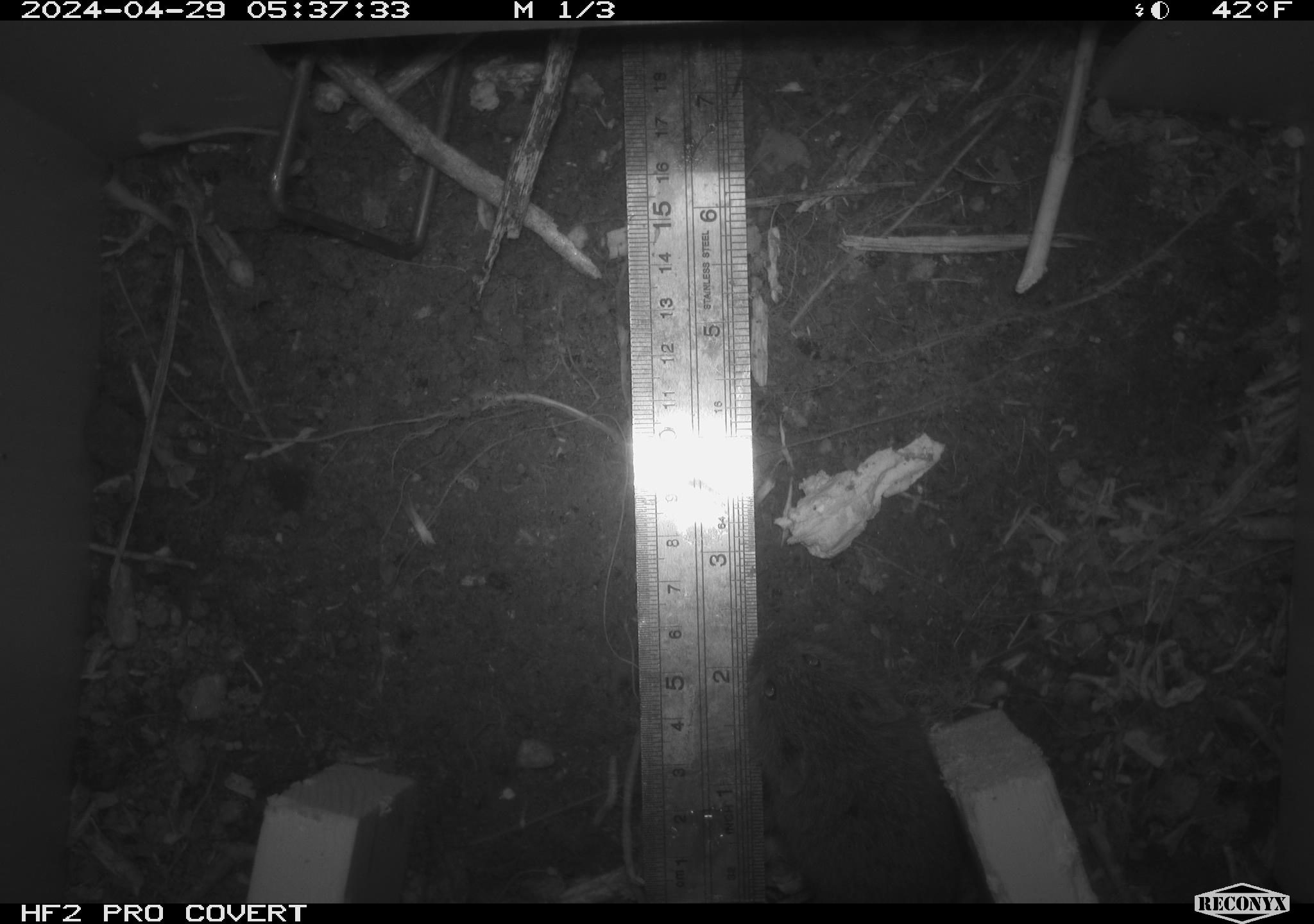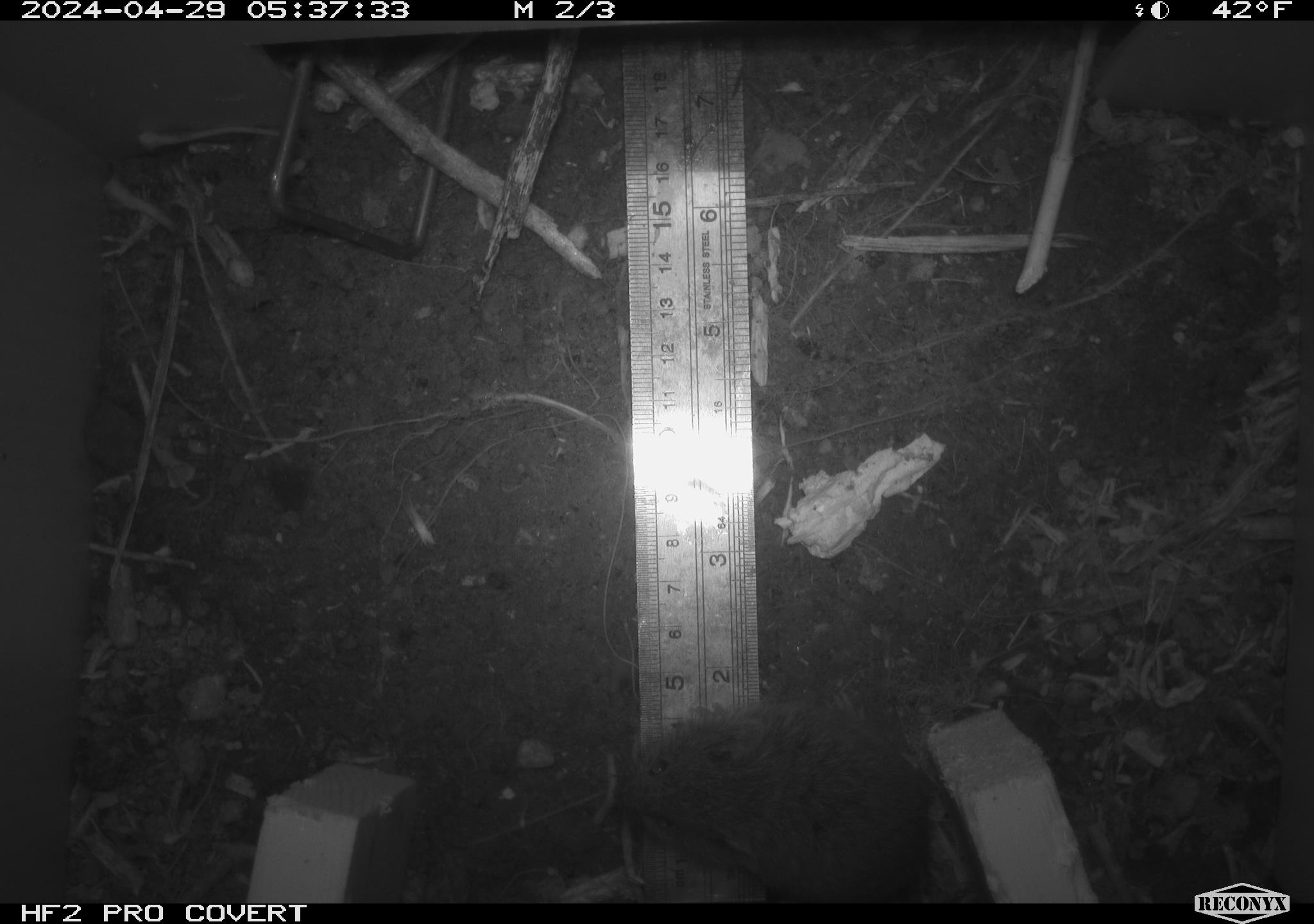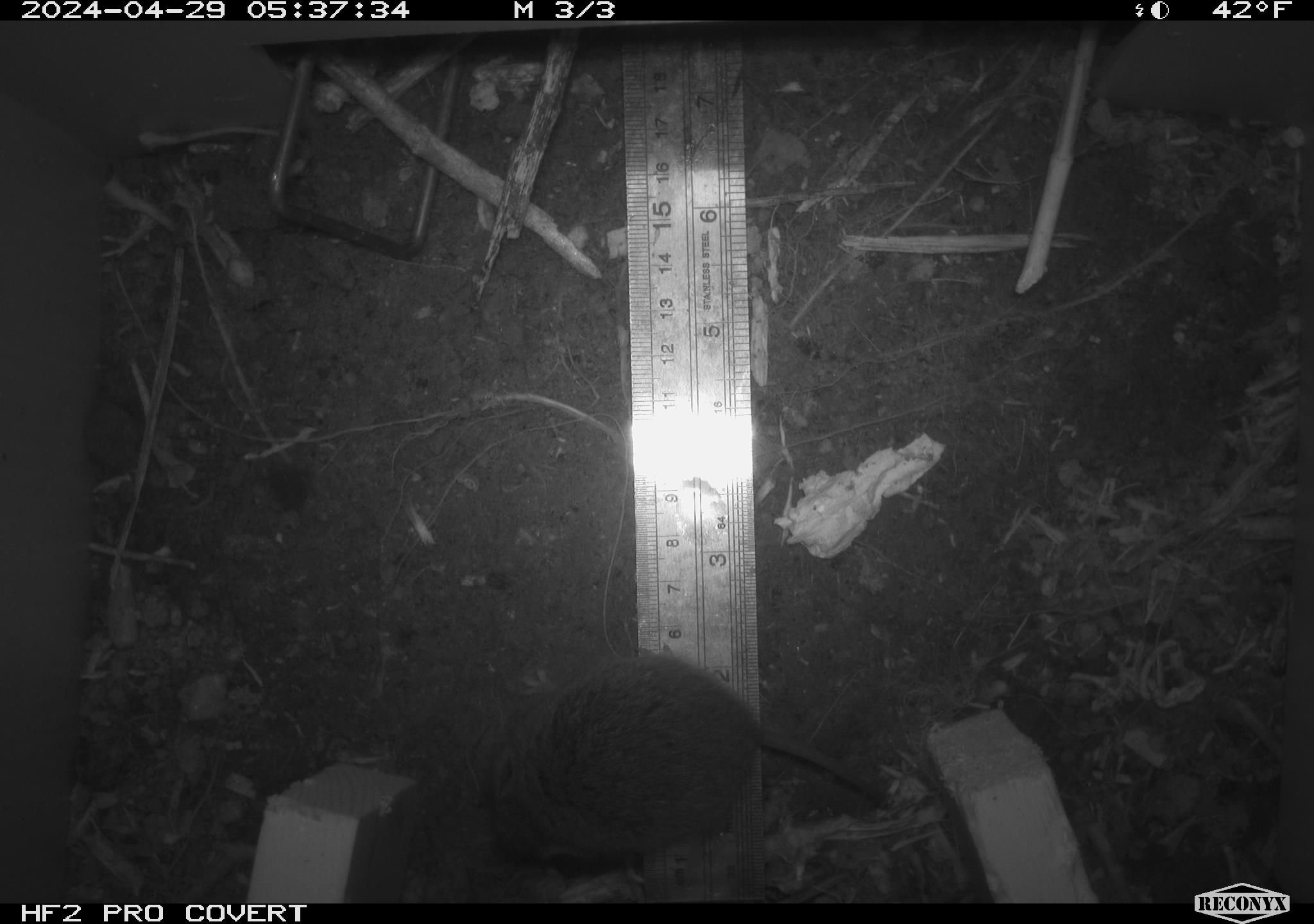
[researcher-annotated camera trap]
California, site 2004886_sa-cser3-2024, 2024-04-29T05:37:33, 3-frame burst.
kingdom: Animalia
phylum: Chordata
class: Mammalia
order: Rodentia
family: Cricetidae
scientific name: Cricetidae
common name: hamsters, voles, lemmings, and allies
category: cricetidae family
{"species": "cricetidae family (hamsters, voles, lemmings, and allies) (Cricetidae)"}